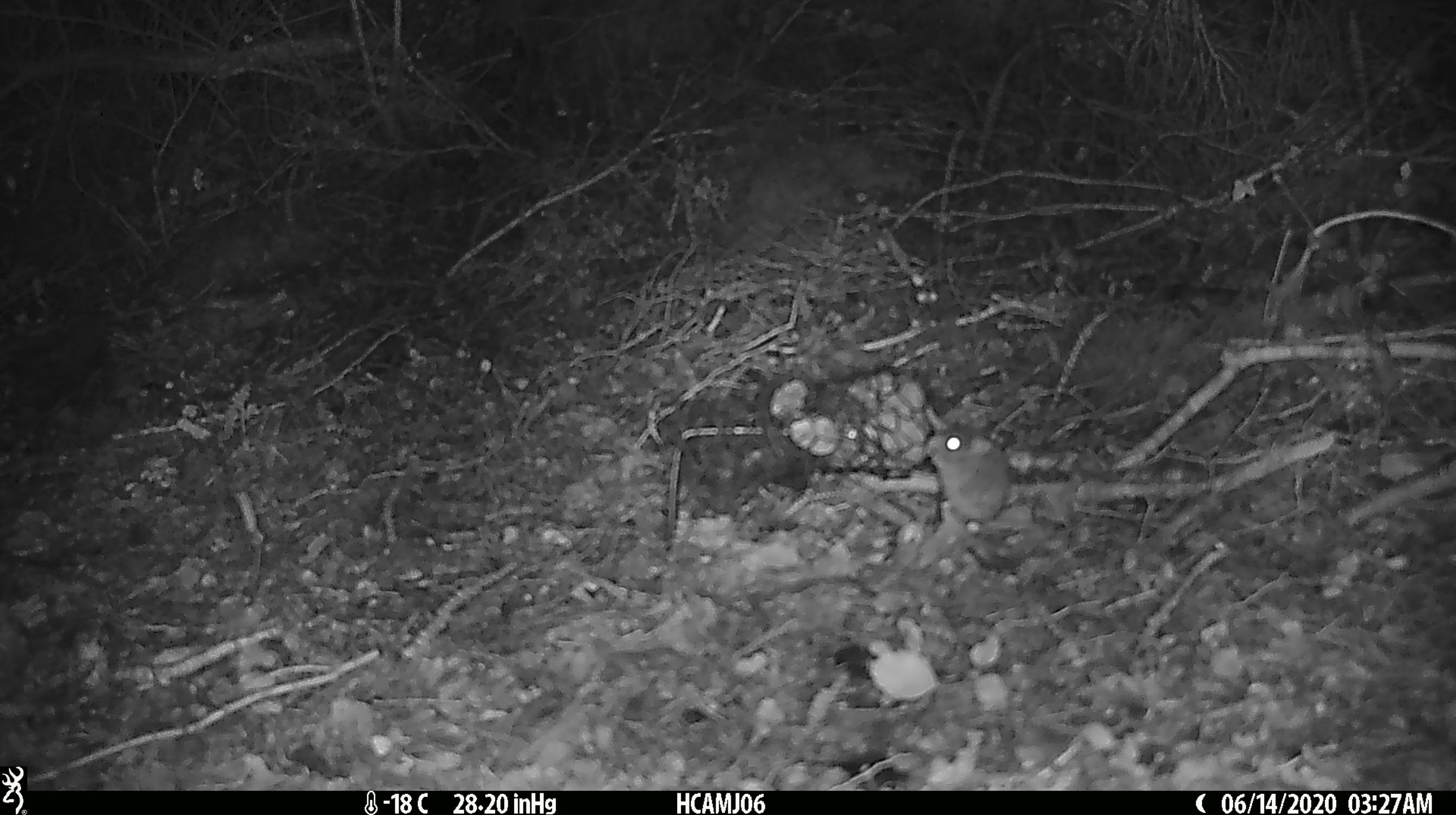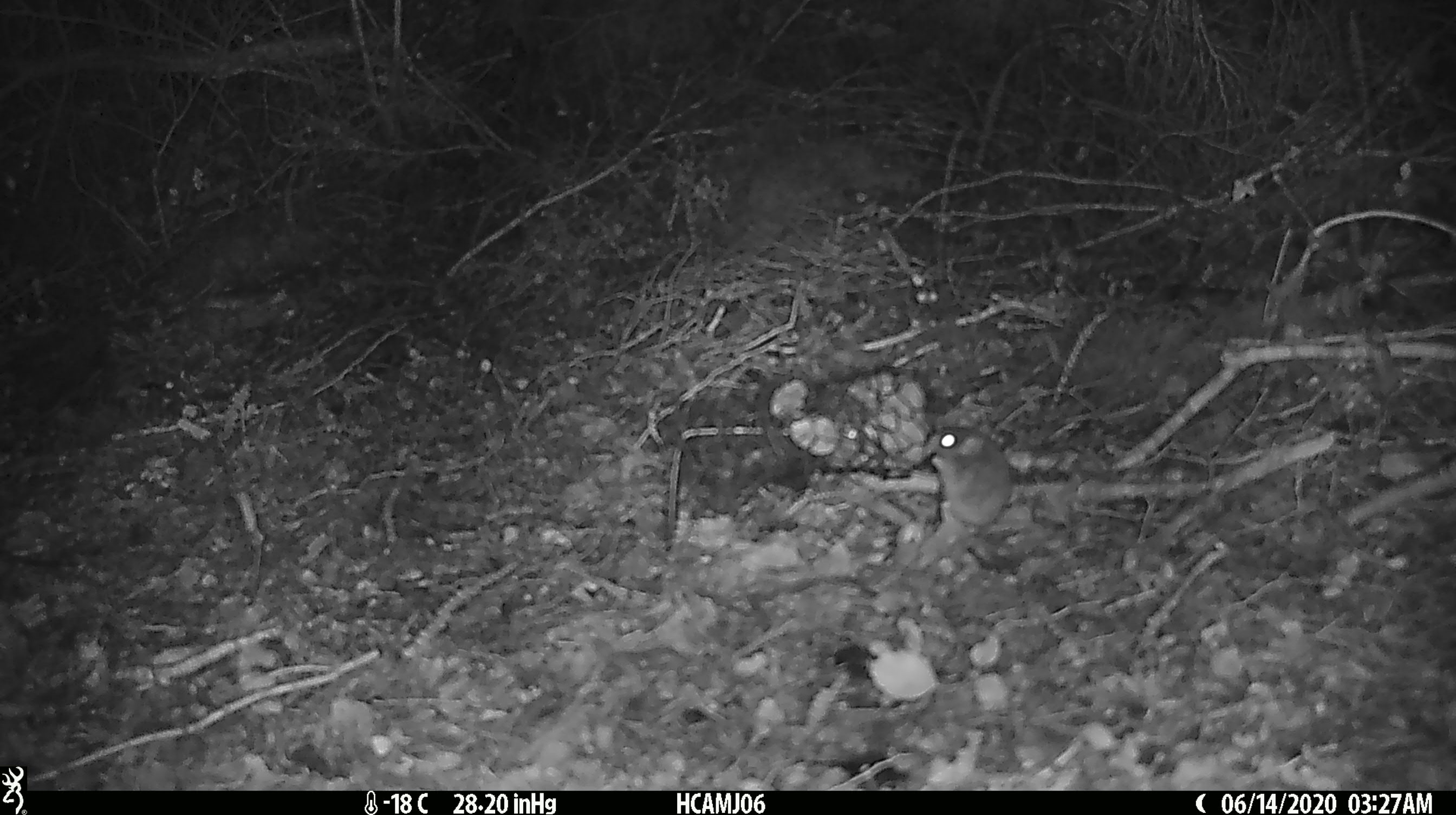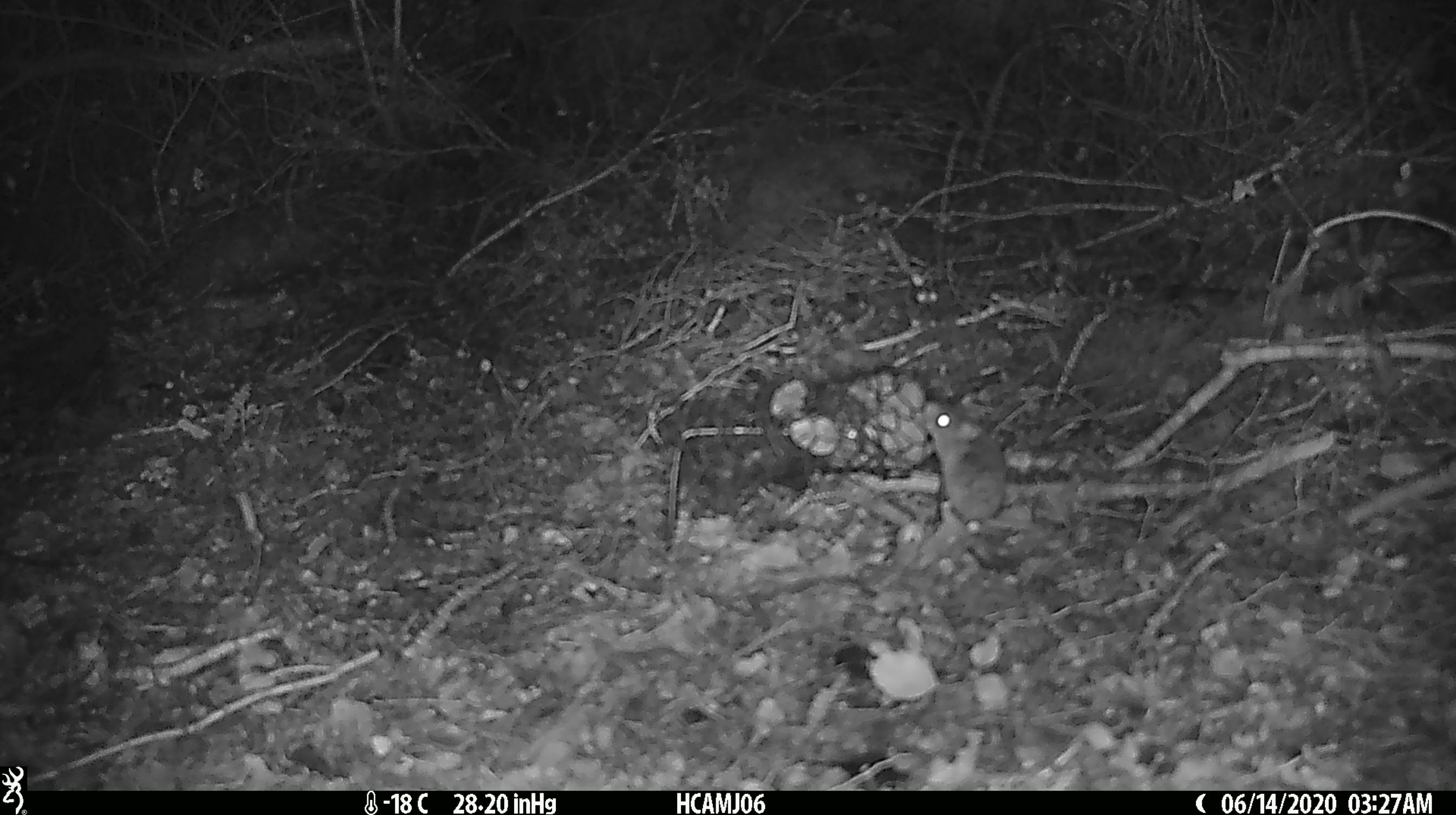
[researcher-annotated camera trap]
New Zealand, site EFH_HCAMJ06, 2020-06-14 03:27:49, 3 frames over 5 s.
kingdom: Animalia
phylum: Chordata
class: Mammalia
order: Rodentia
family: Muridae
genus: Mus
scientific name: Mus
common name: mouse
Mouse (Mus).